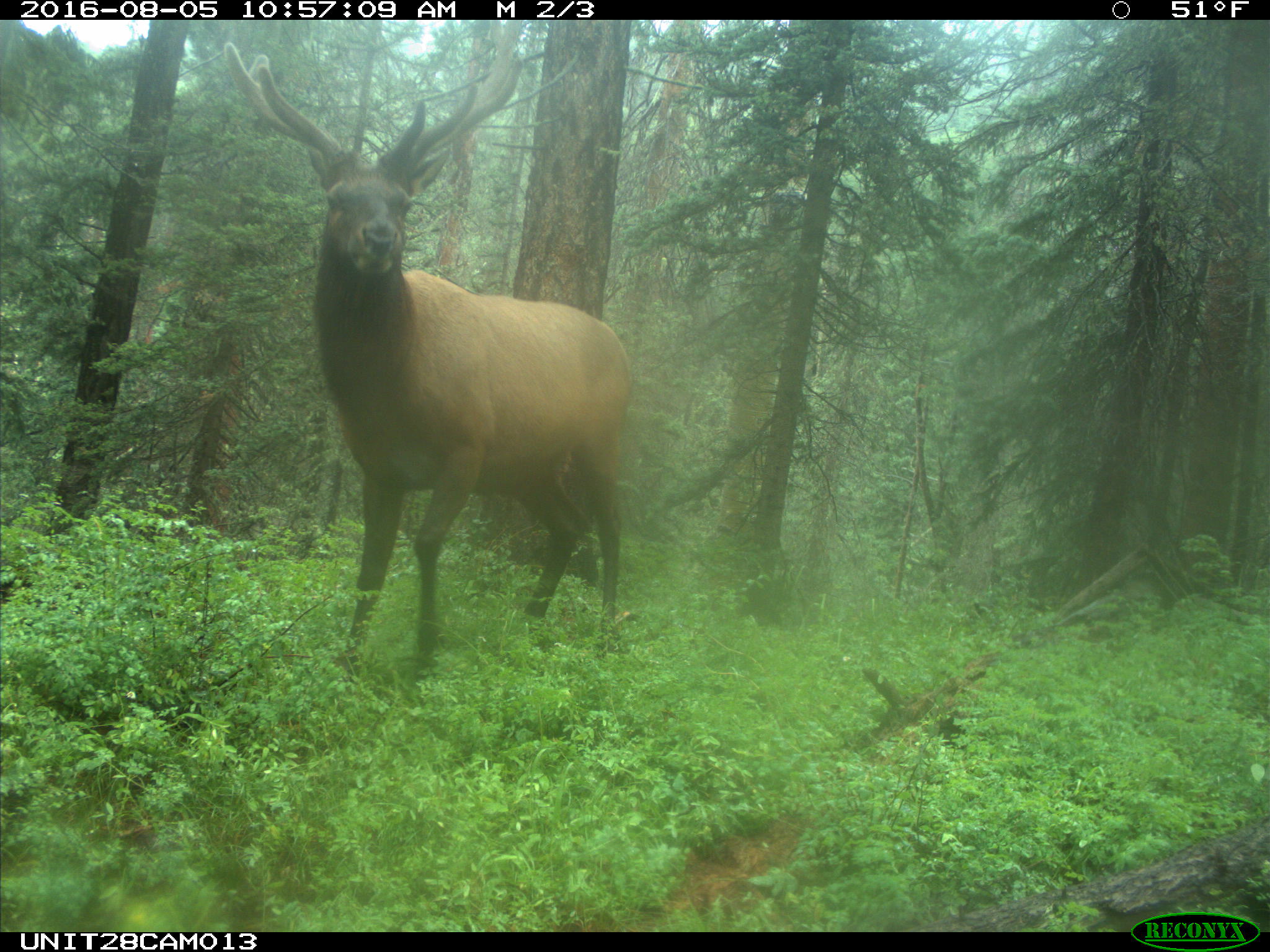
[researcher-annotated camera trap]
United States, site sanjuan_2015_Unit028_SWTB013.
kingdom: Animalia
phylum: Chordata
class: Mammalia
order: Artiodactyla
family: Cervidae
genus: Cervus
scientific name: Cervus elaphus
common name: red deer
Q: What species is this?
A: Cervus elaphus (red deer).